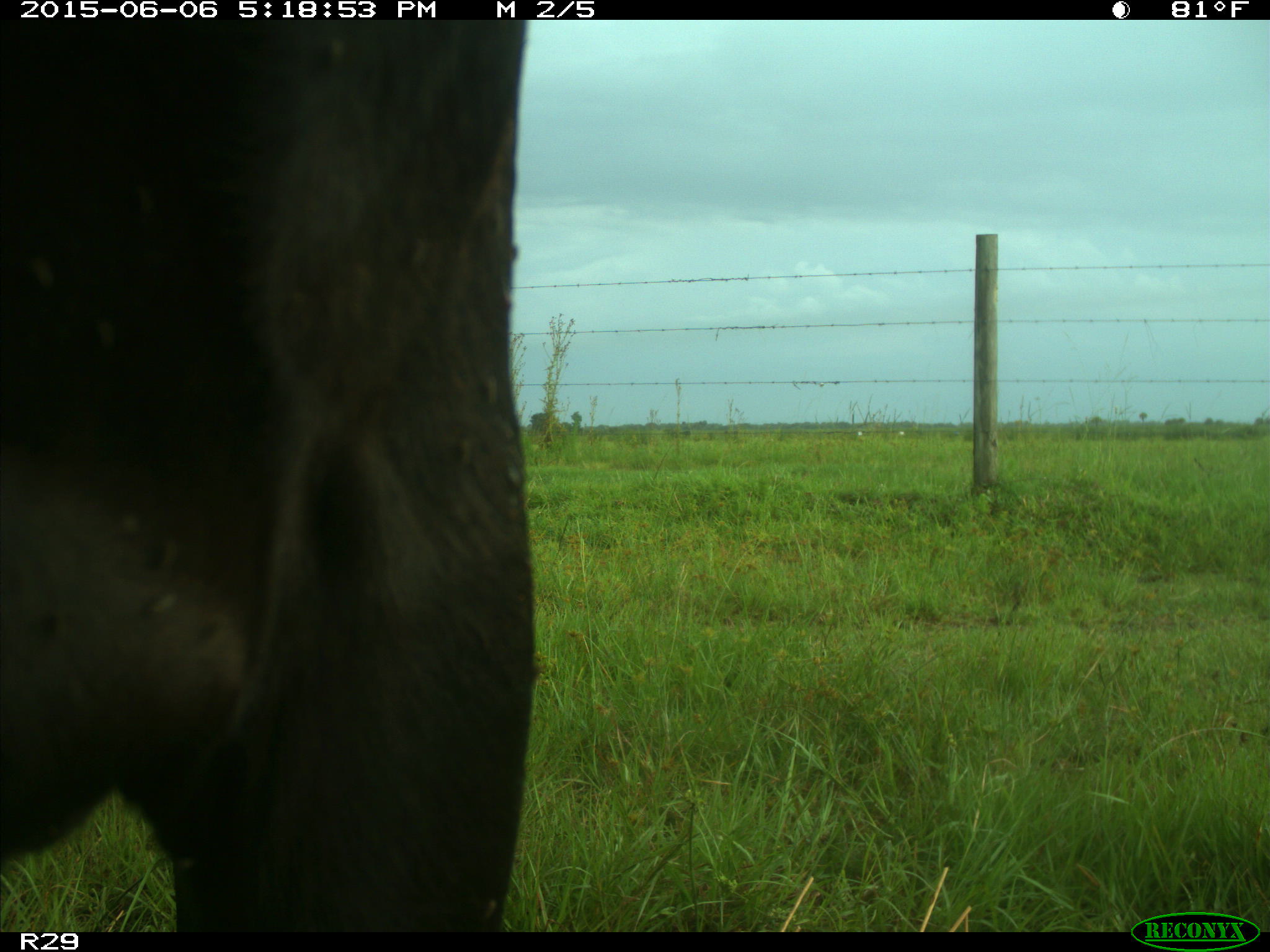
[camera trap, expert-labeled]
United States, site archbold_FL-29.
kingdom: Animalia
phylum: Chordata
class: Mammalia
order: Artiodactyla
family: Bovidae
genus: Bos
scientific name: Bos taurus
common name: domestic cow